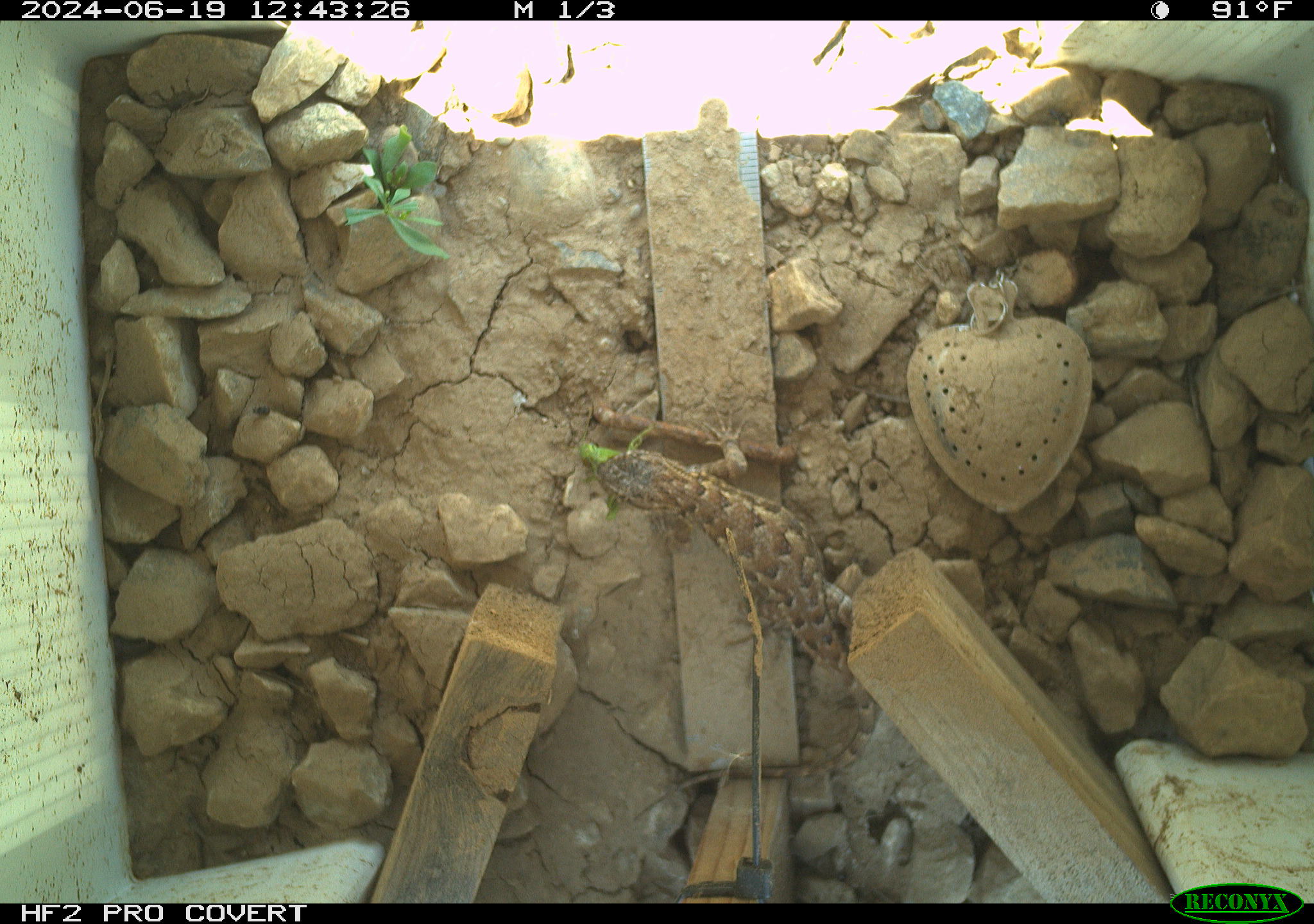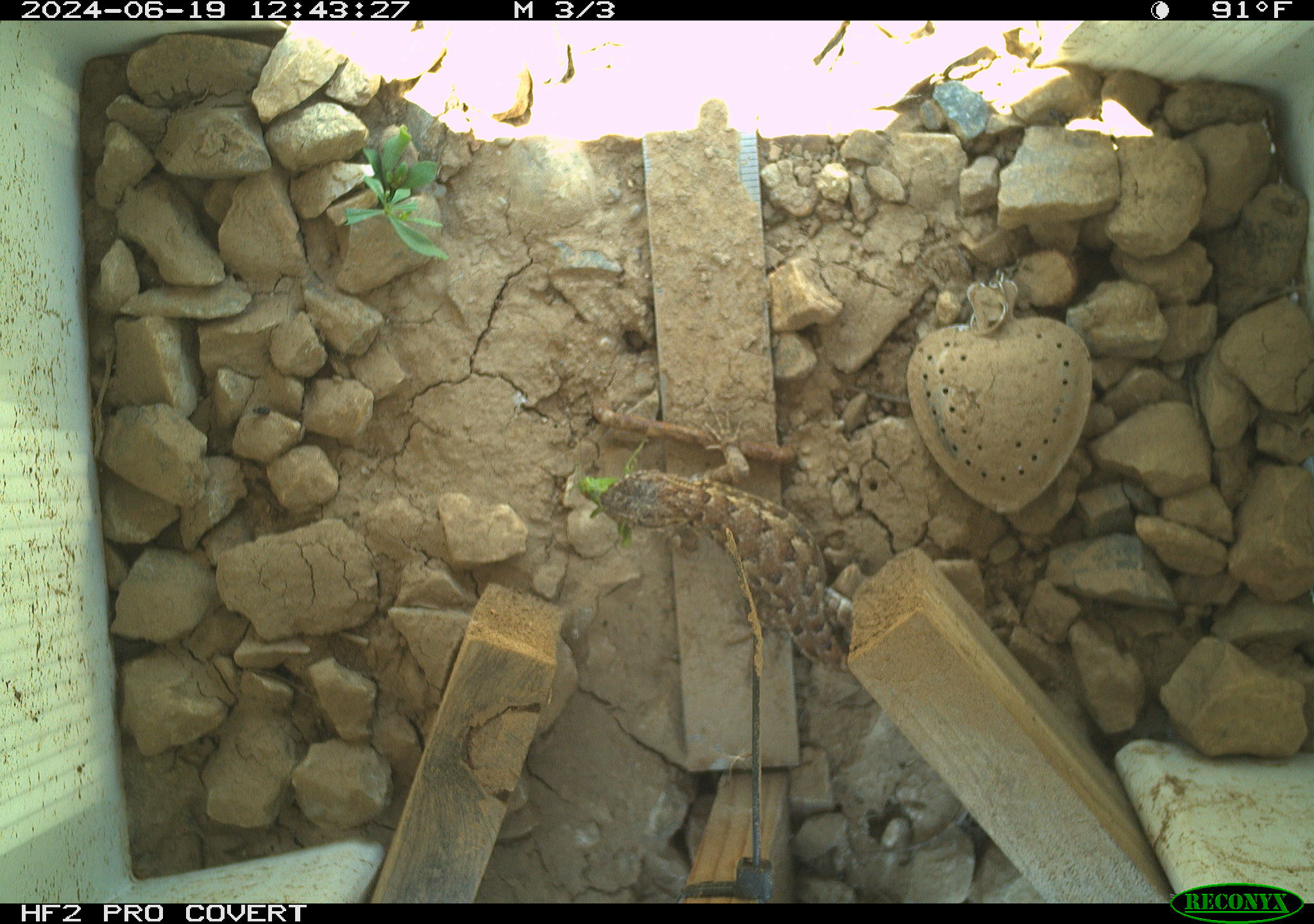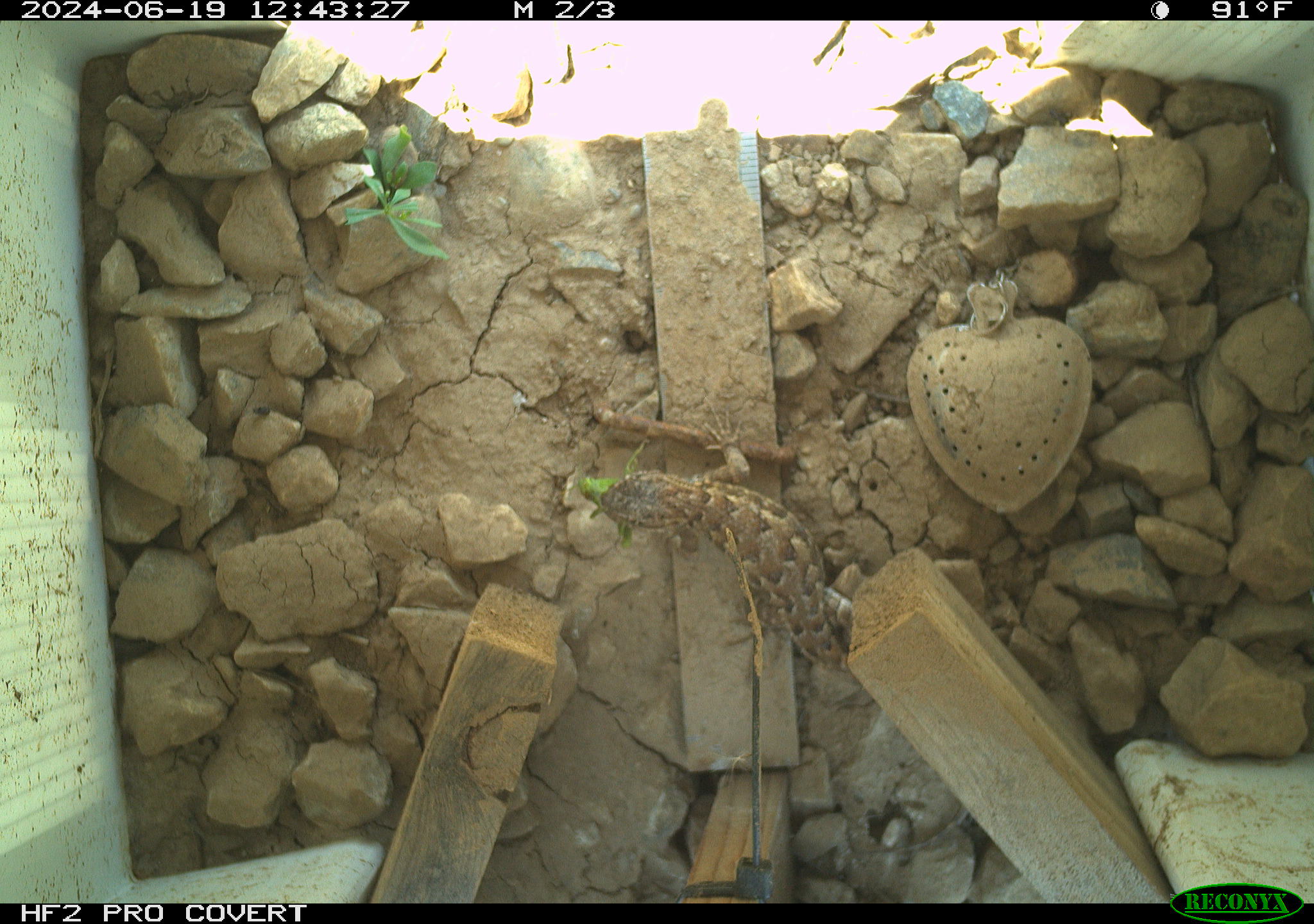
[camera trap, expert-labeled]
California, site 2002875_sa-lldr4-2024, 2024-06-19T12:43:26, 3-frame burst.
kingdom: Animalia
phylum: Chordata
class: Reptilia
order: Squamata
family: Phrynosomatidae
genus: Sceloporus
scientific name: Sceloporus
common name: spiny lizards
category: sceloporus species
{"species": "sceloporus species (spiny lizards) (Sceloporus)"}